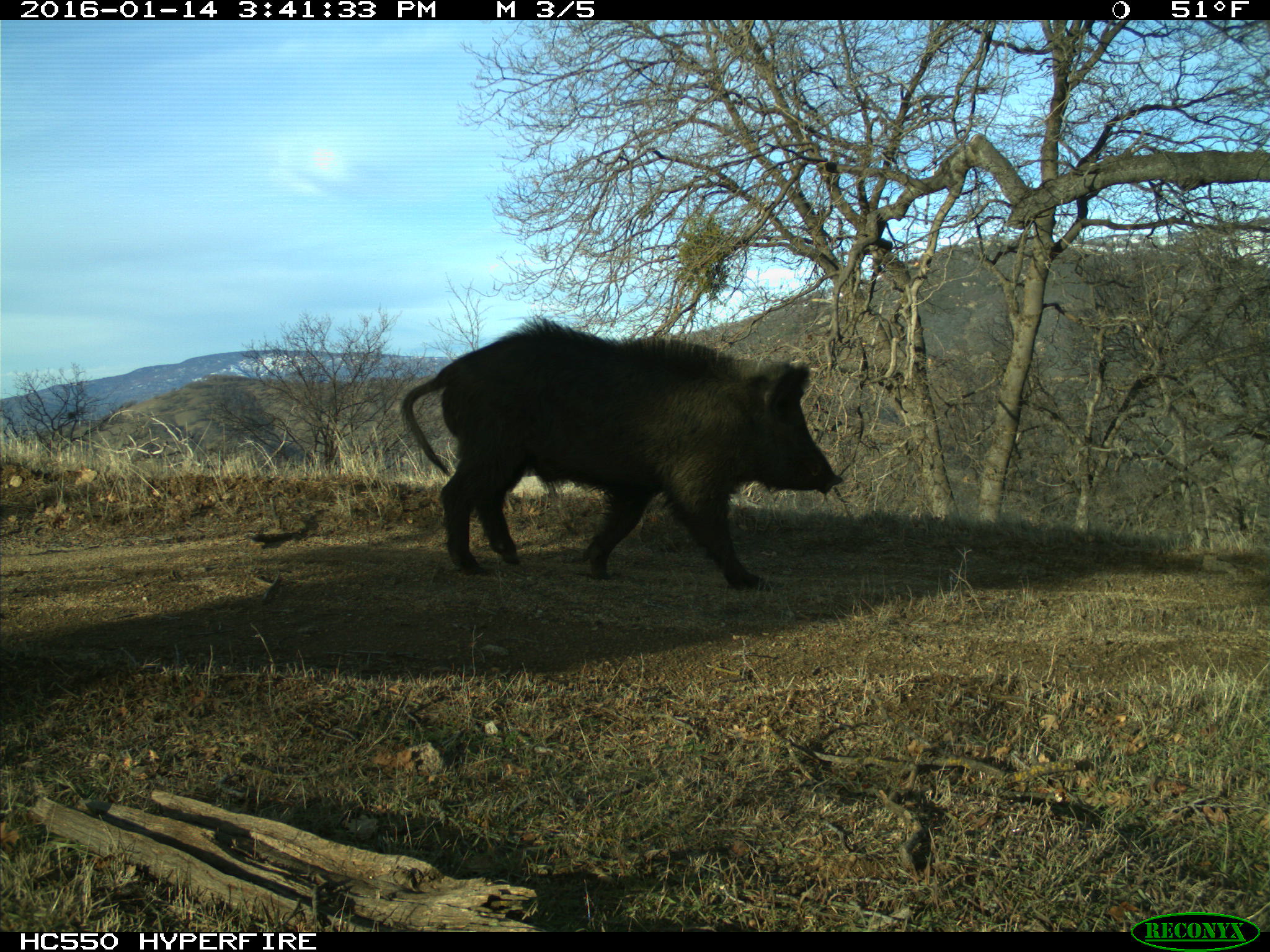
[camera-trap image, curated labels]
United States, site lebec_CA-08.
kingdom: Animalia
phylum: Chordata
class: Mammalia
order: Artiodactyla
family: Suidae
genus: Sus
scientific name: Sus scrofa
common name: wild boar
Sus scrofa (wild boar).